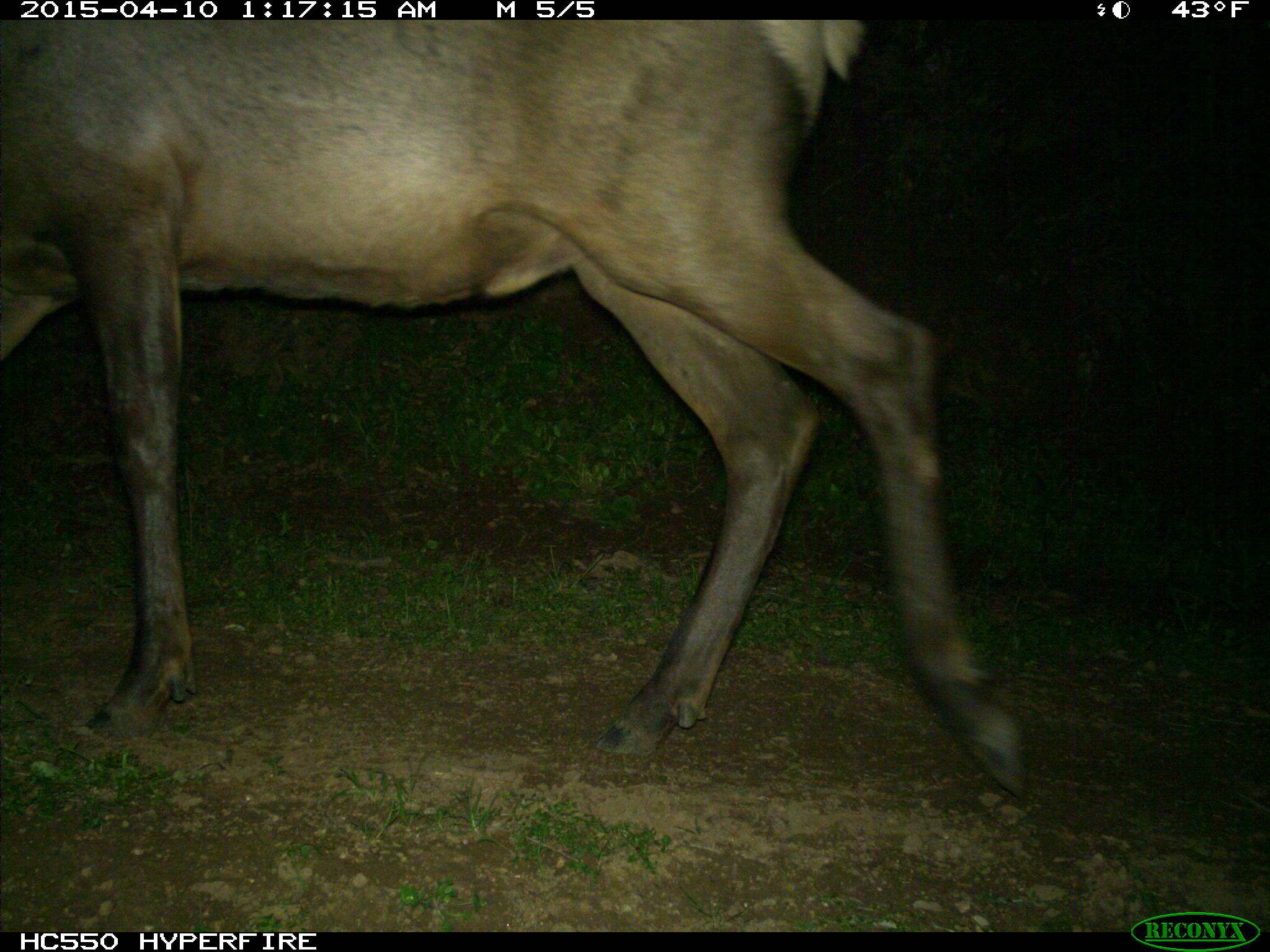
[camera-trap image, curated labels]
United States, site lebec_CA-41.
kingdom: Animalia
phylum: Chordata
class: Mammalia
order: Artiodactyla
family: Cervidae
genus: Cervus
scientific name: Cervus canadensis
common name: elk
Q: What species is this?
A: Cervus canadensis (elk).